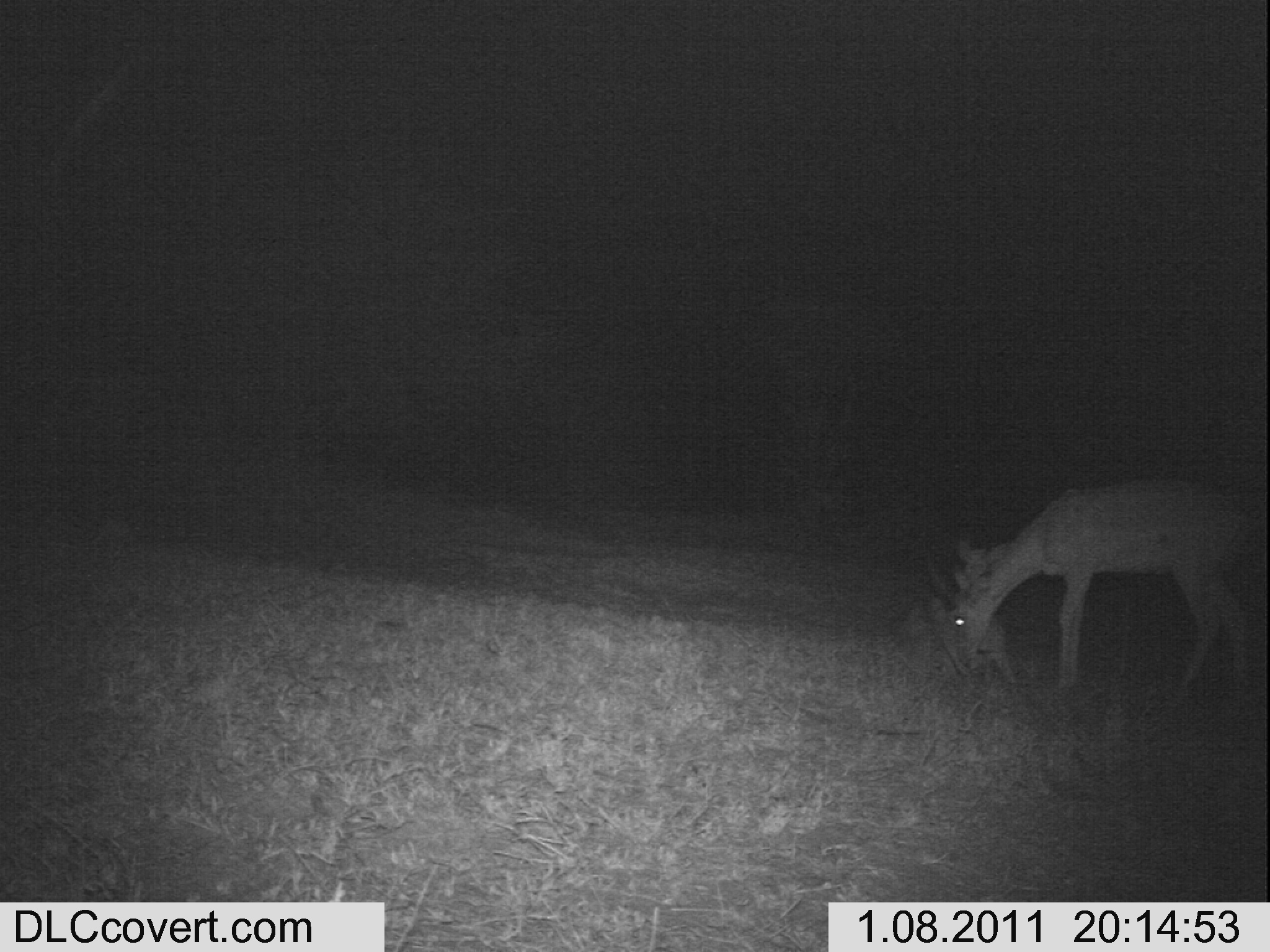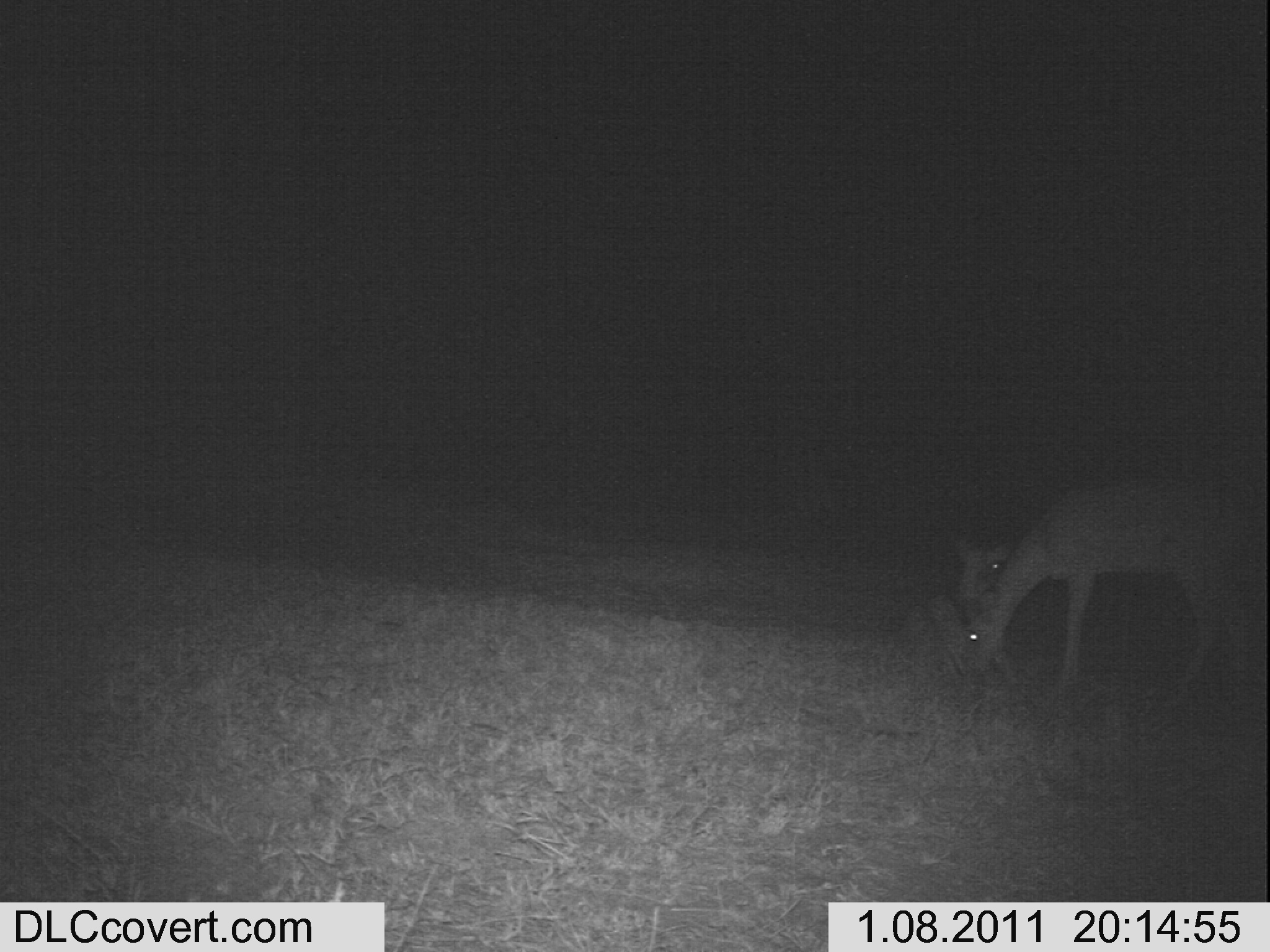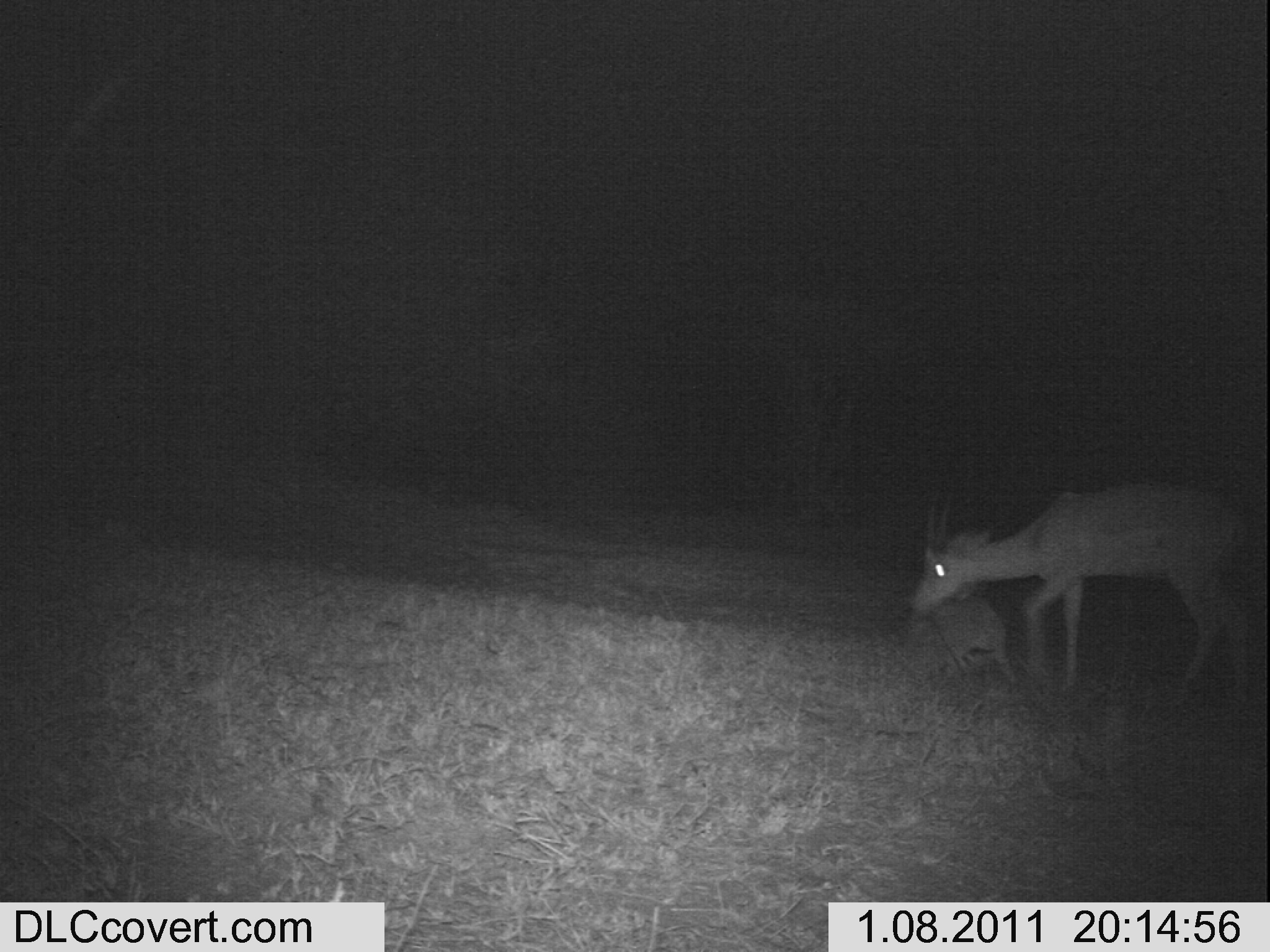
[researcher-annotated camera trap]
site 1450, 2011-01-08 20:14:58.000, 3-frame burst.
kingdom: Animalia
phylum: Chordata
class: Mammalia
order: Artiodactyla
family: Bovidae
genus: Aepyceros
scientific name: Aepyceros melampus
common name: impala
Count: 2.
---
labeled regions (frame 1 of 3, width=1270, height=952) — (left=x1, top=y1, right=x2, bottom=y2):
aepyceros melampus: (left=933, top=477, right=1259, bottom=697); (left=893, top=537, right=1021, bottom=687)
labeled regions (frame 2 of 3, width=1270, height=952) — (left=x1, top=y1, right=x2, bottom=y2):
aepyceros melampus: (left=954, top=472, right=1248, bottom=694); (left=903, top=538, right=1022, bottom=687)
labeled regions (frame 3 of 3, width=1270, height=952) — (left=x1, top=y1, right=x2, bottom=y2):
aepyceros melampus: (left=906, top=480, right=1258, bottom=701); (left=901, top=529, right=1017, bottom=689)